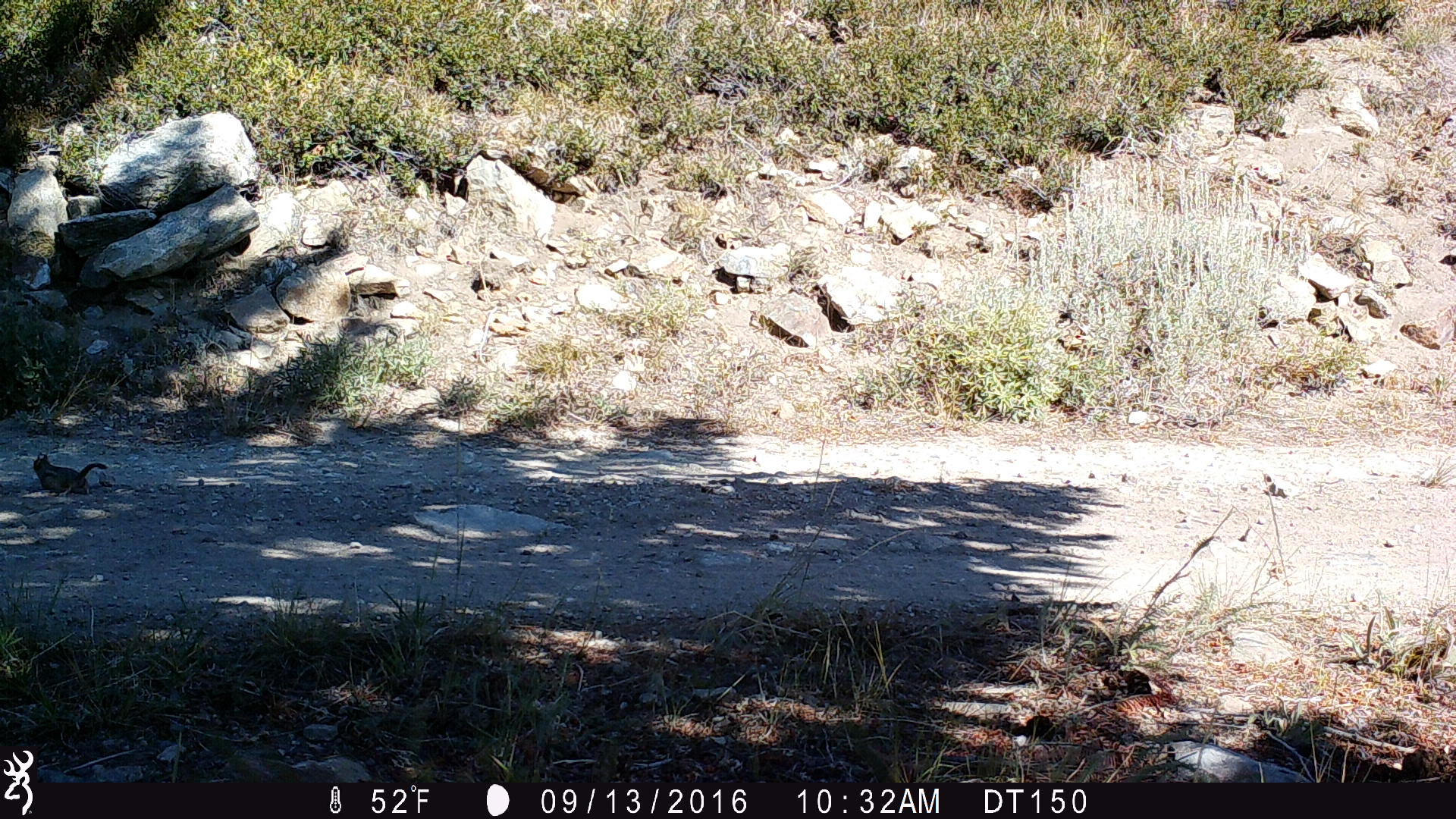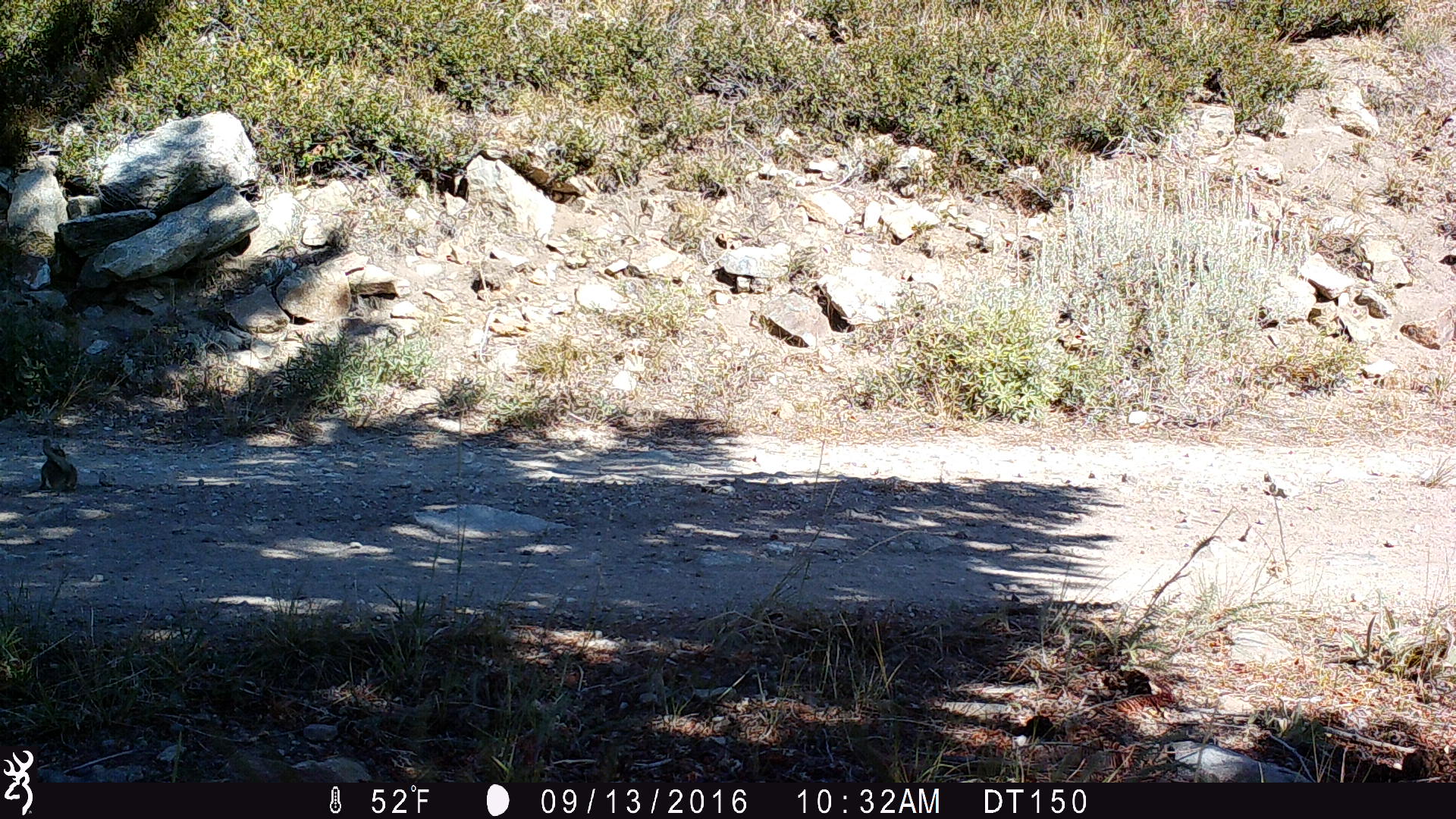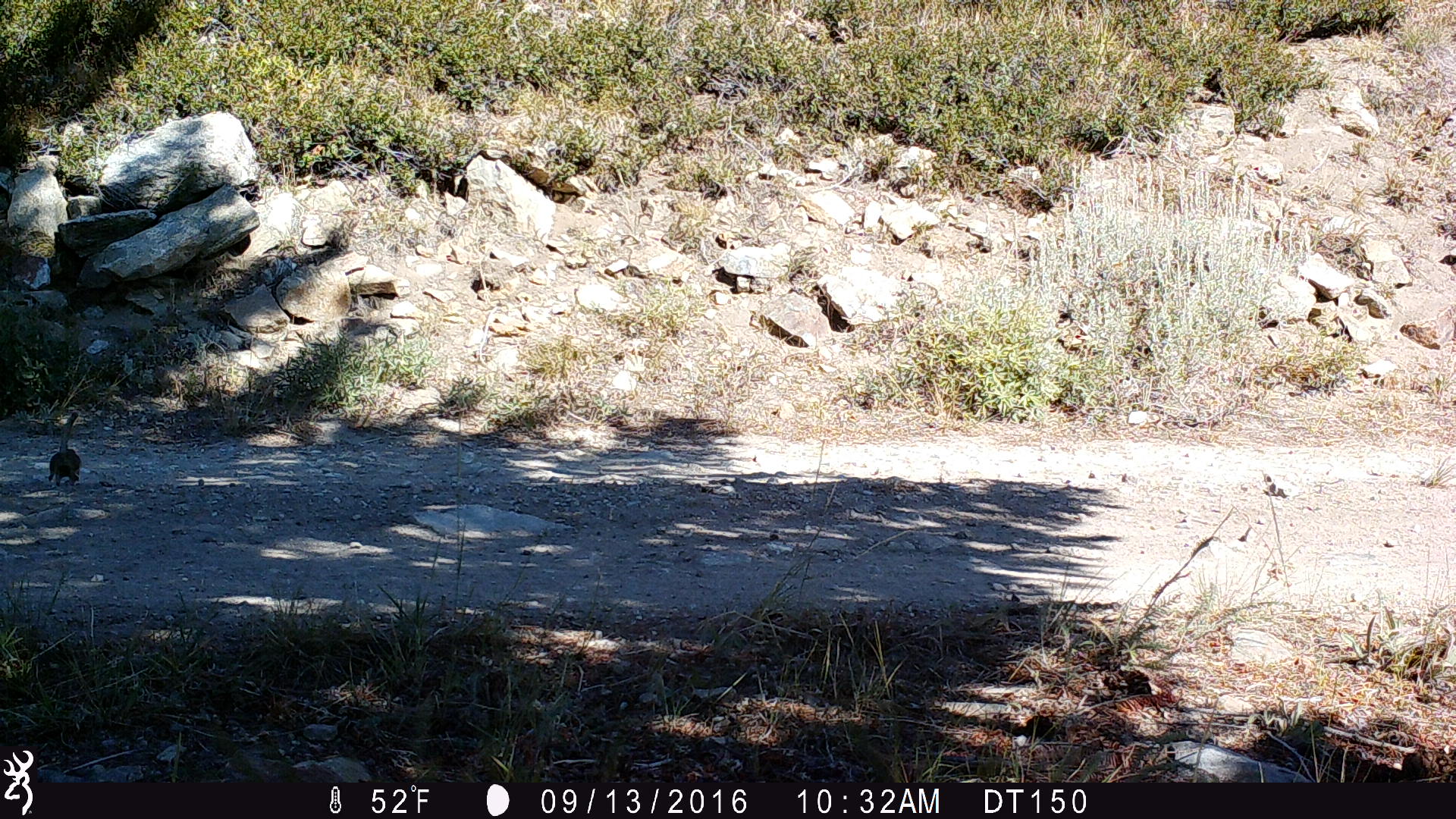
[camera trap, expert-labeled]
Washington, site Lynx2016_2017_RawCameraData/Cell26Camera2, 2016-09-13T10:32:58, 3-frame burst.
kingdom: Animalia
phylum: Chordata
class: Mammalia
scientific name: Mammalia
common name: small mammal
Small mammal (Mammalia). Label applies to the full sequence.